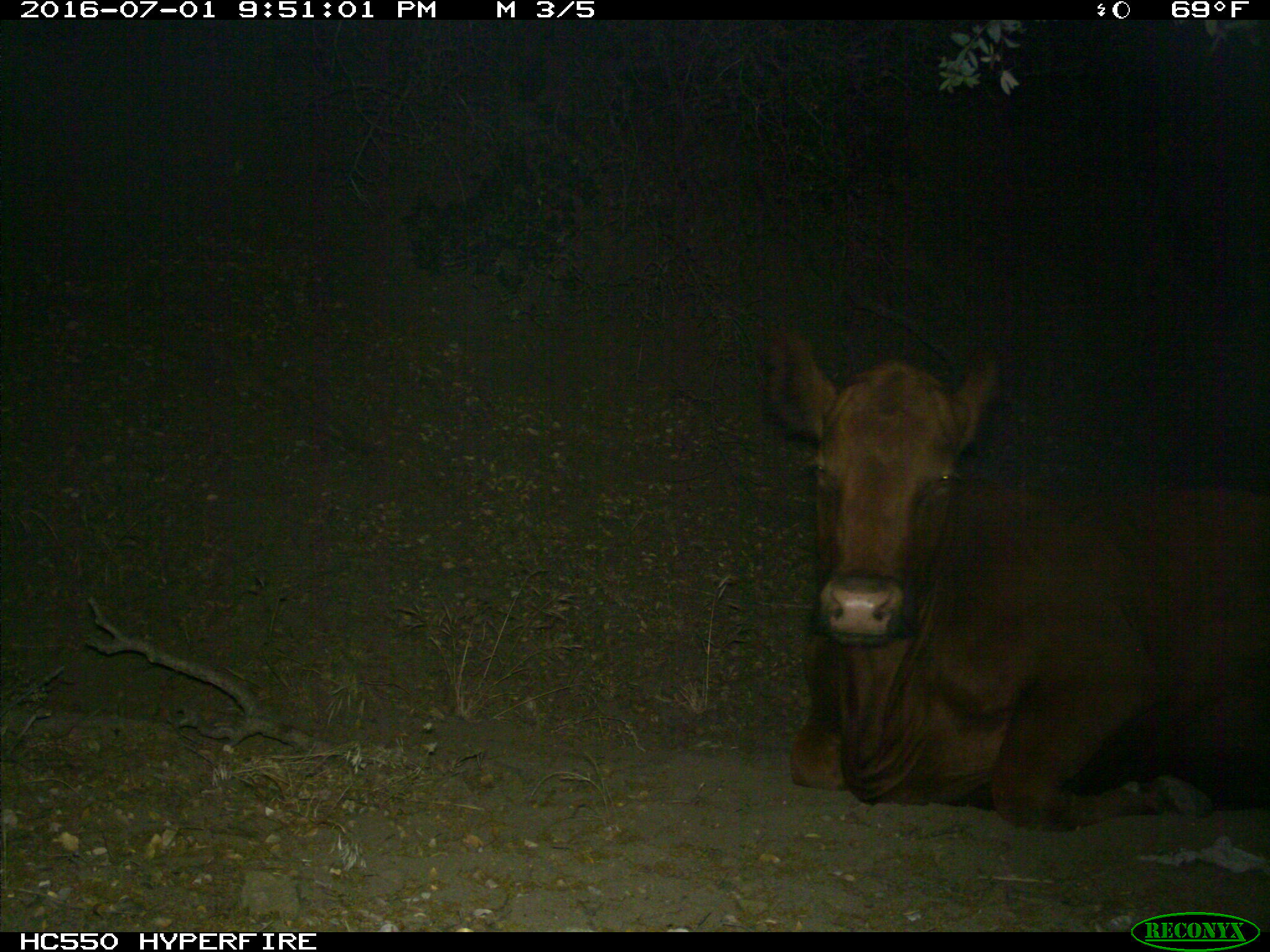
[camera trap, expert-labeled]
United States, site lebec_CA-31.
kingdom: Animalia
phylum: Chordata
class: Mammalia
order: Artiodactyla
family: Bovidae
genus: Bos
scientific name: Bos taurus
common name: domestic cow